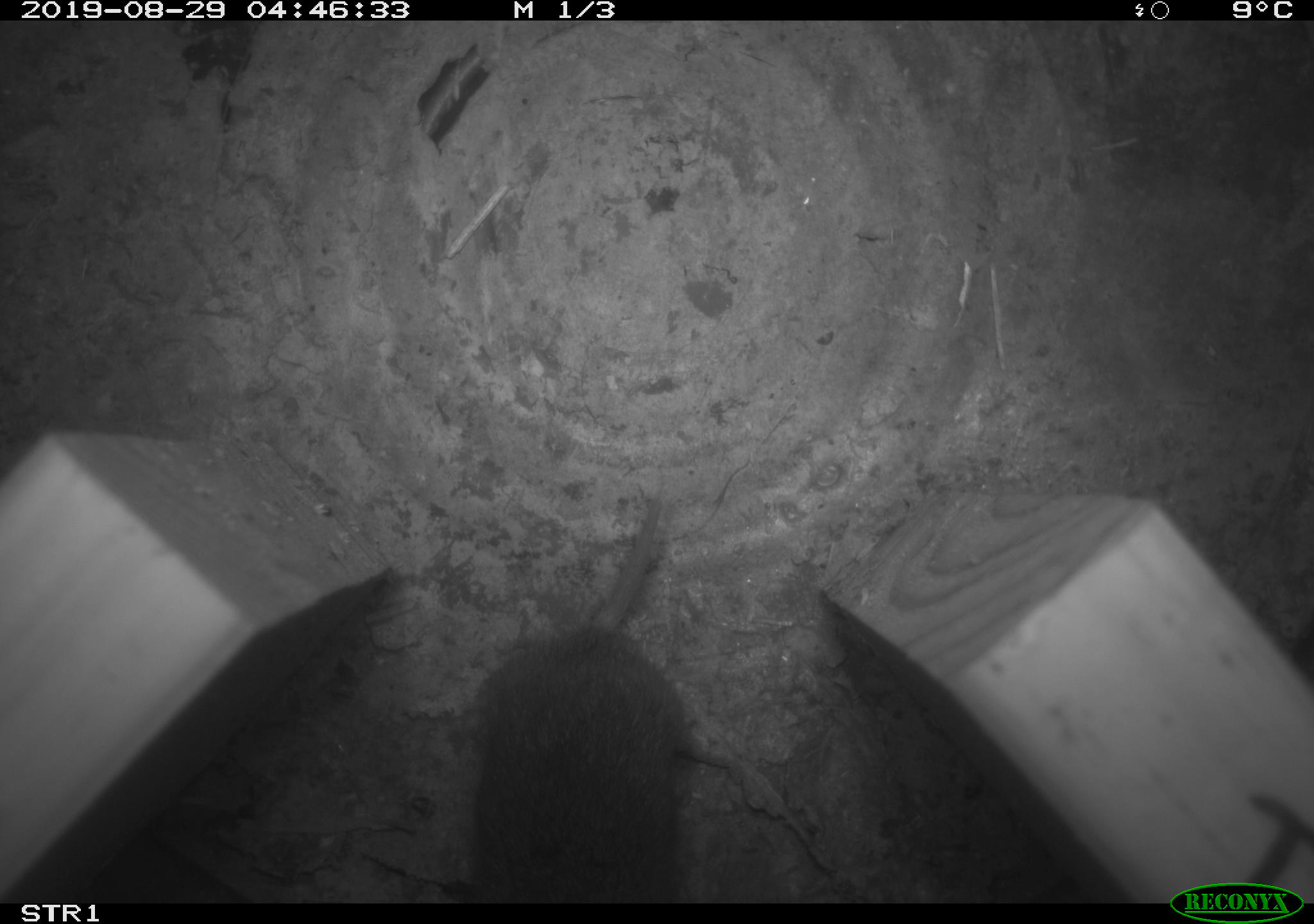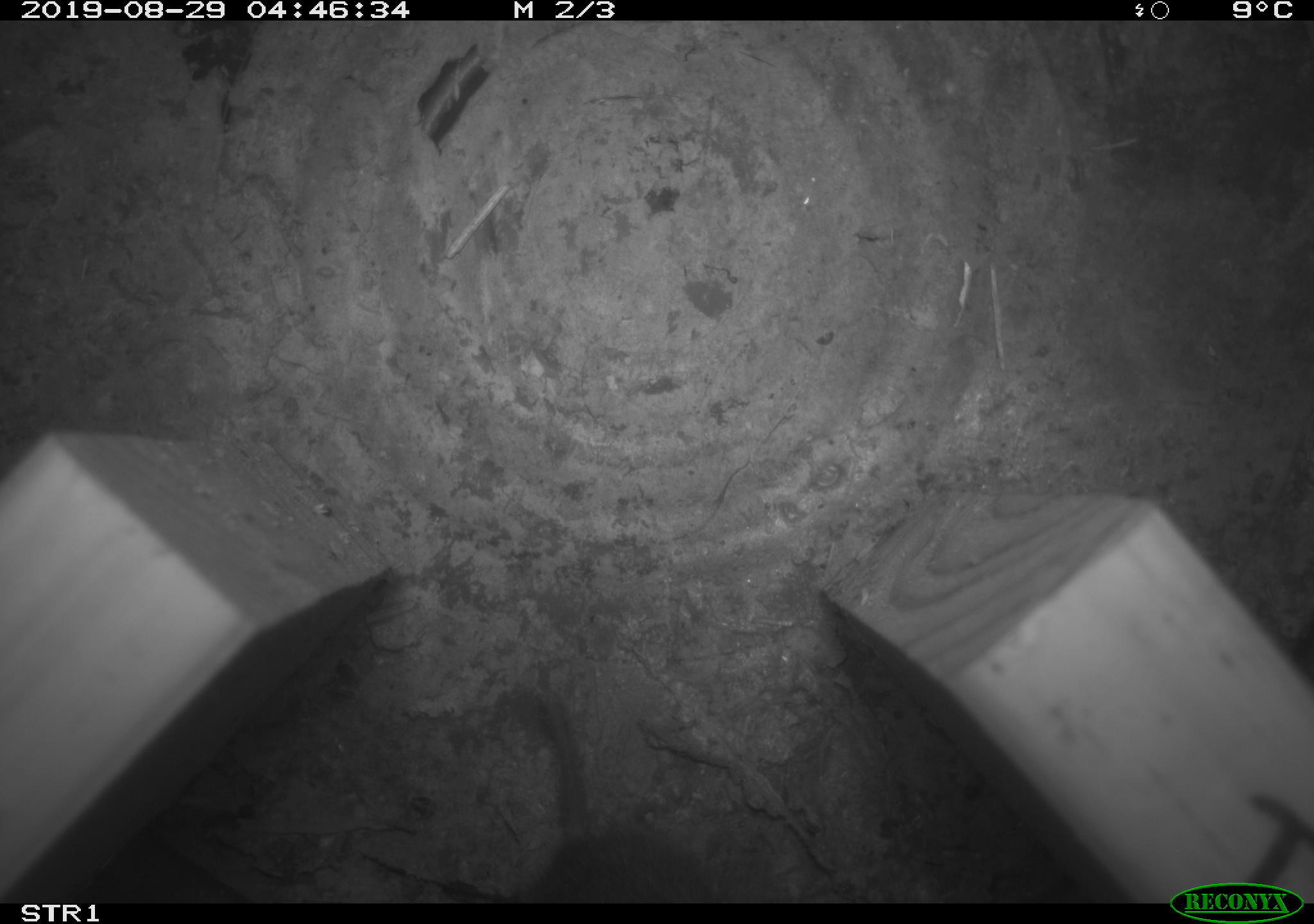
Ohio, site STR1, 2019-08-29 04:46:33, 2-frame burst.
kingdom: Animalia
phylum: Chordata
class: Mammalia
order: Rodentia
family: Cricetidae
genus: Microtus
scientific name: Microtus pennsylvanicus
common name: meadow vole